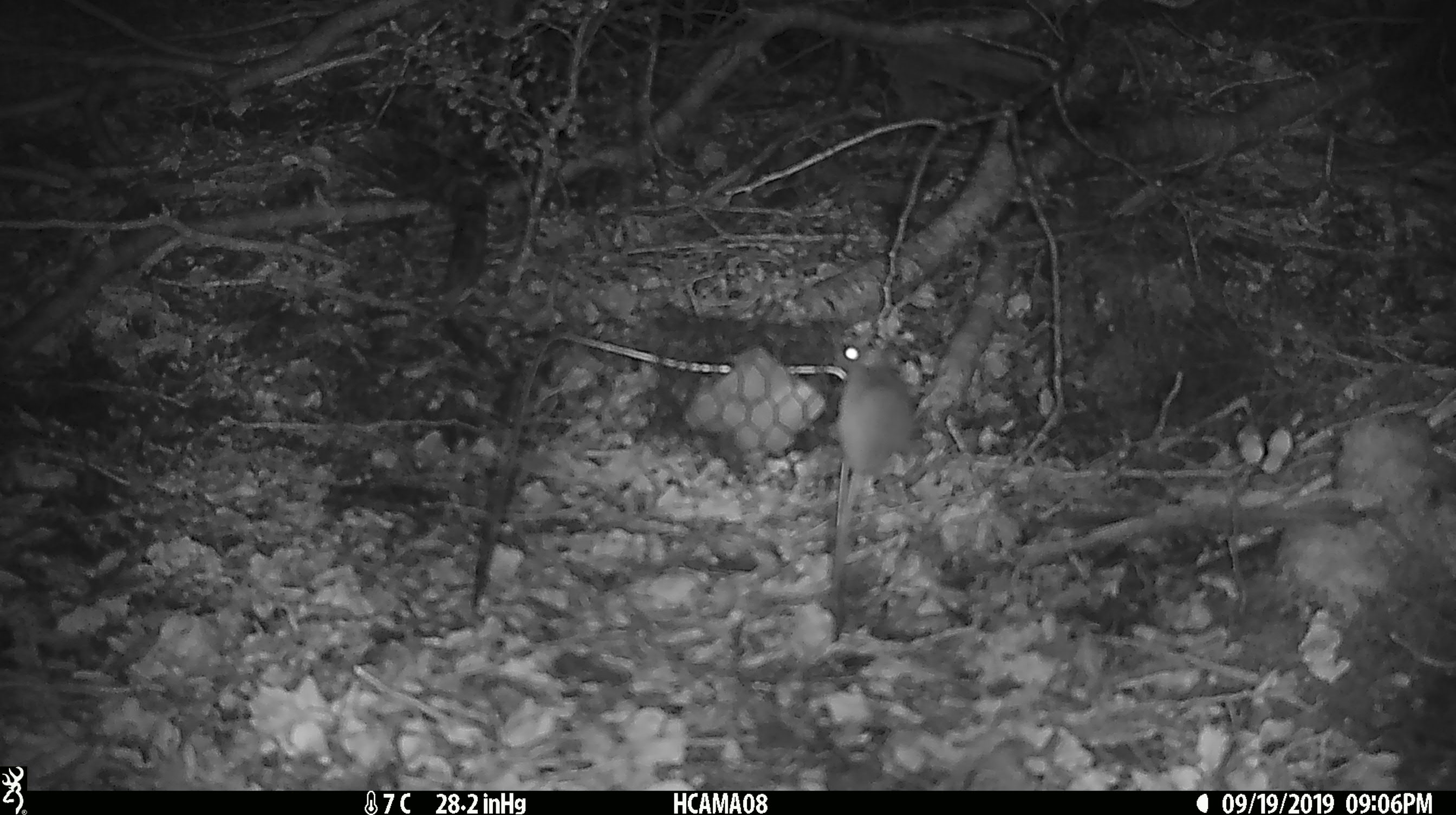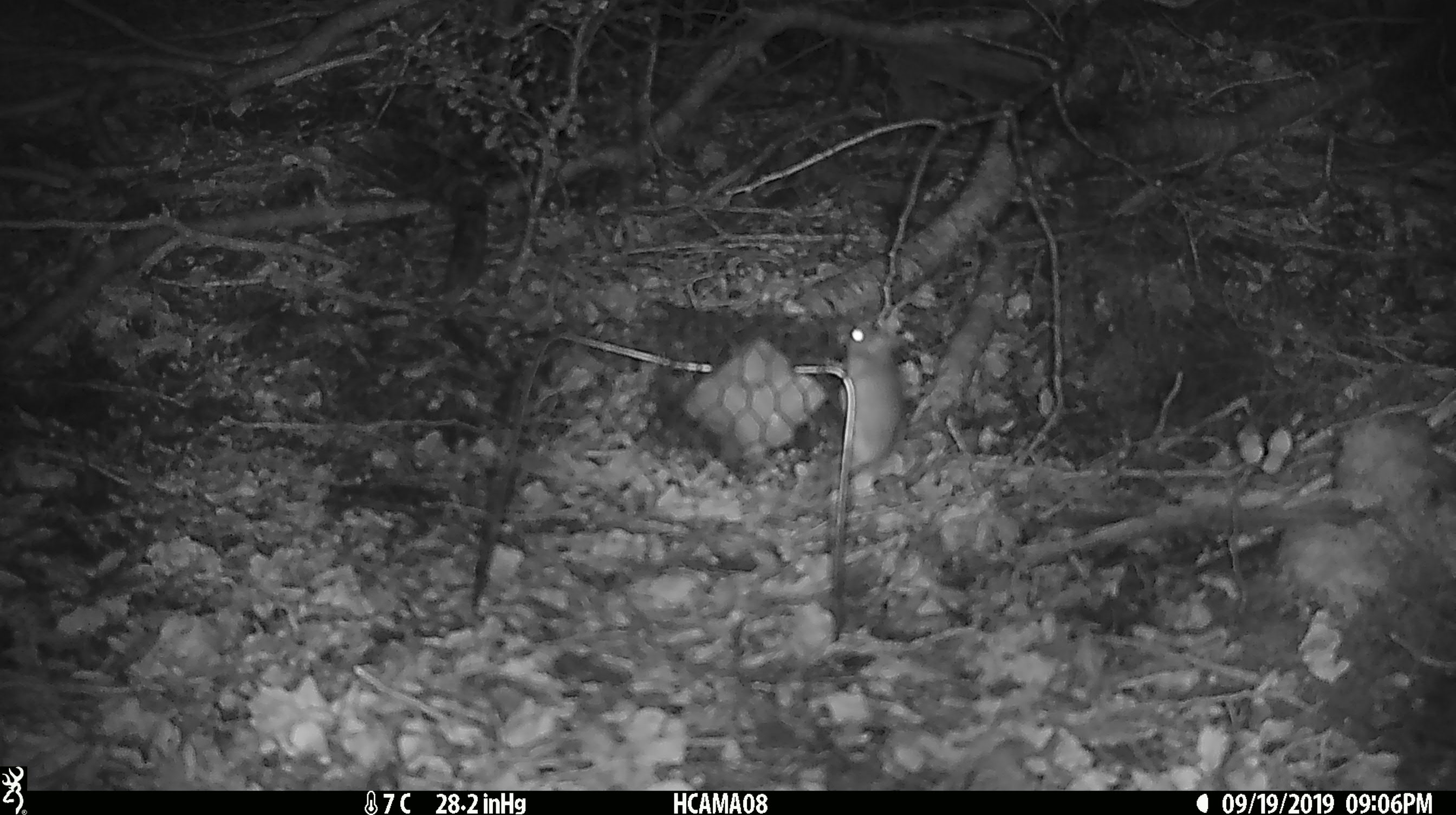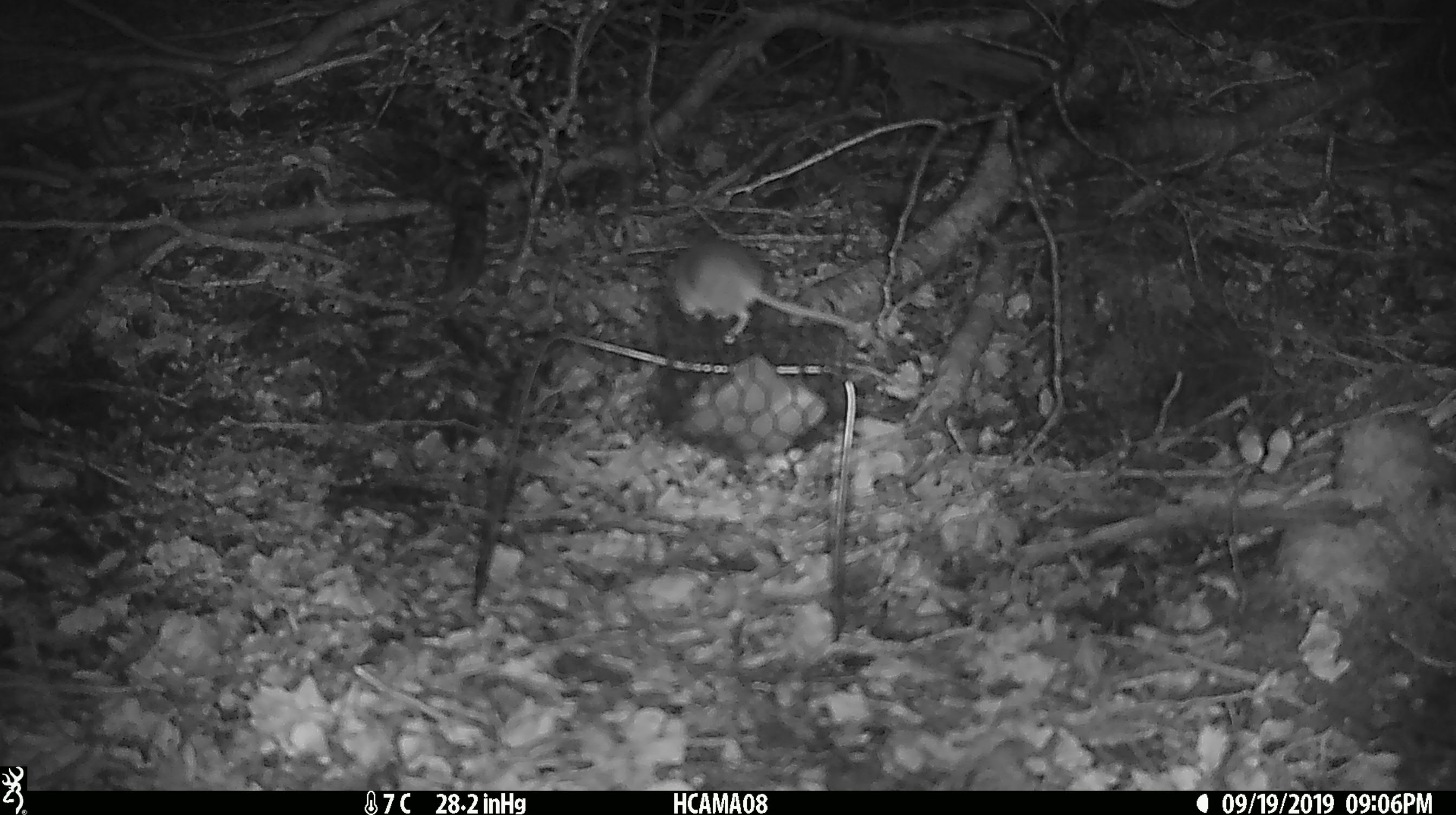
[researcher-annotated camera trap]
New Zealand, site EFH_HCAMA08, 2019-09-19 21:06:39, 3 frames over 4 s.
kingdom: Animalia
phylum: Chordata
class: Mammalia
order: Rodentia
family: Muridae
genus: Mus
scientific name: Mus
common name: mouse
Mouse (Mus).